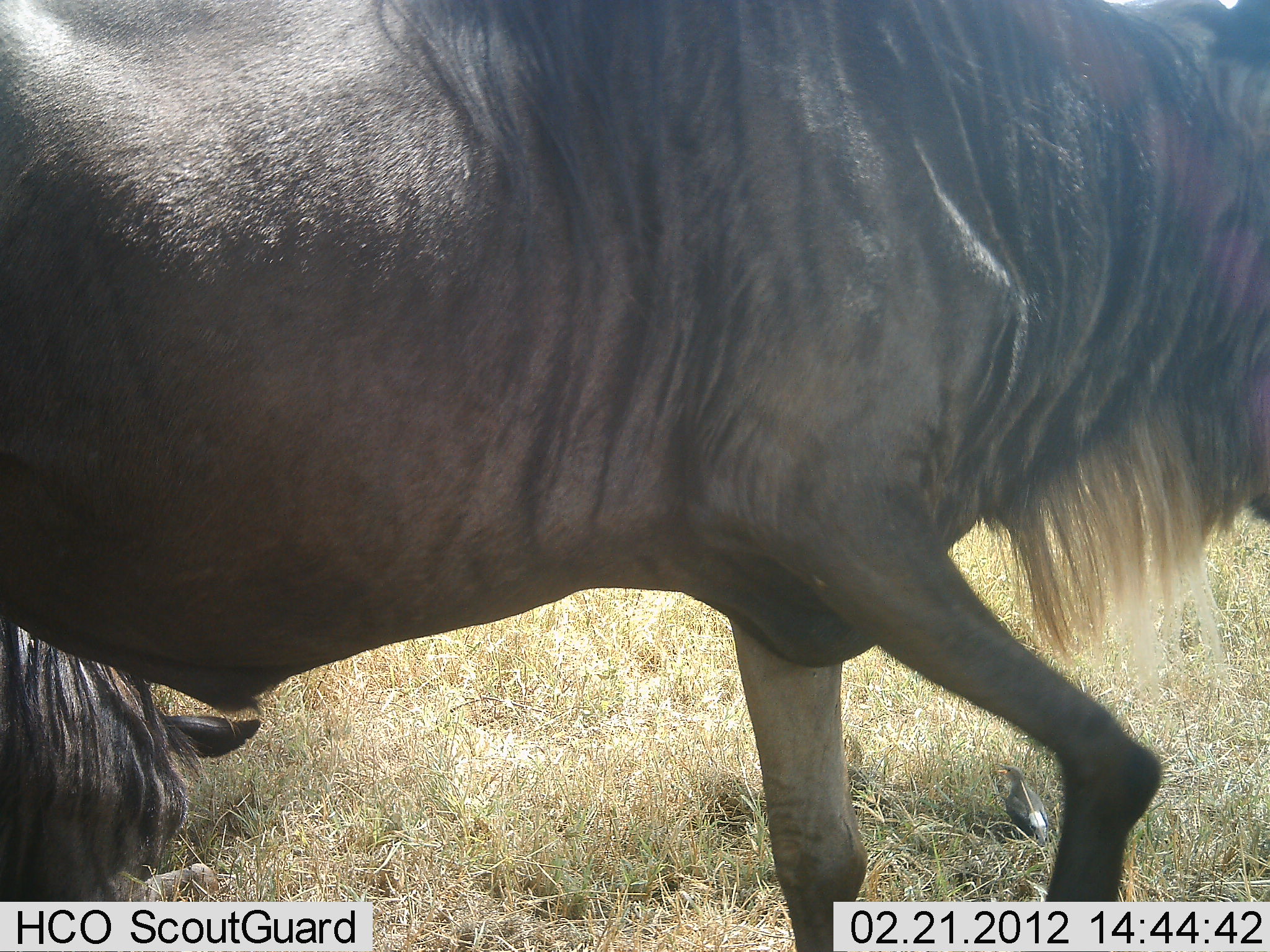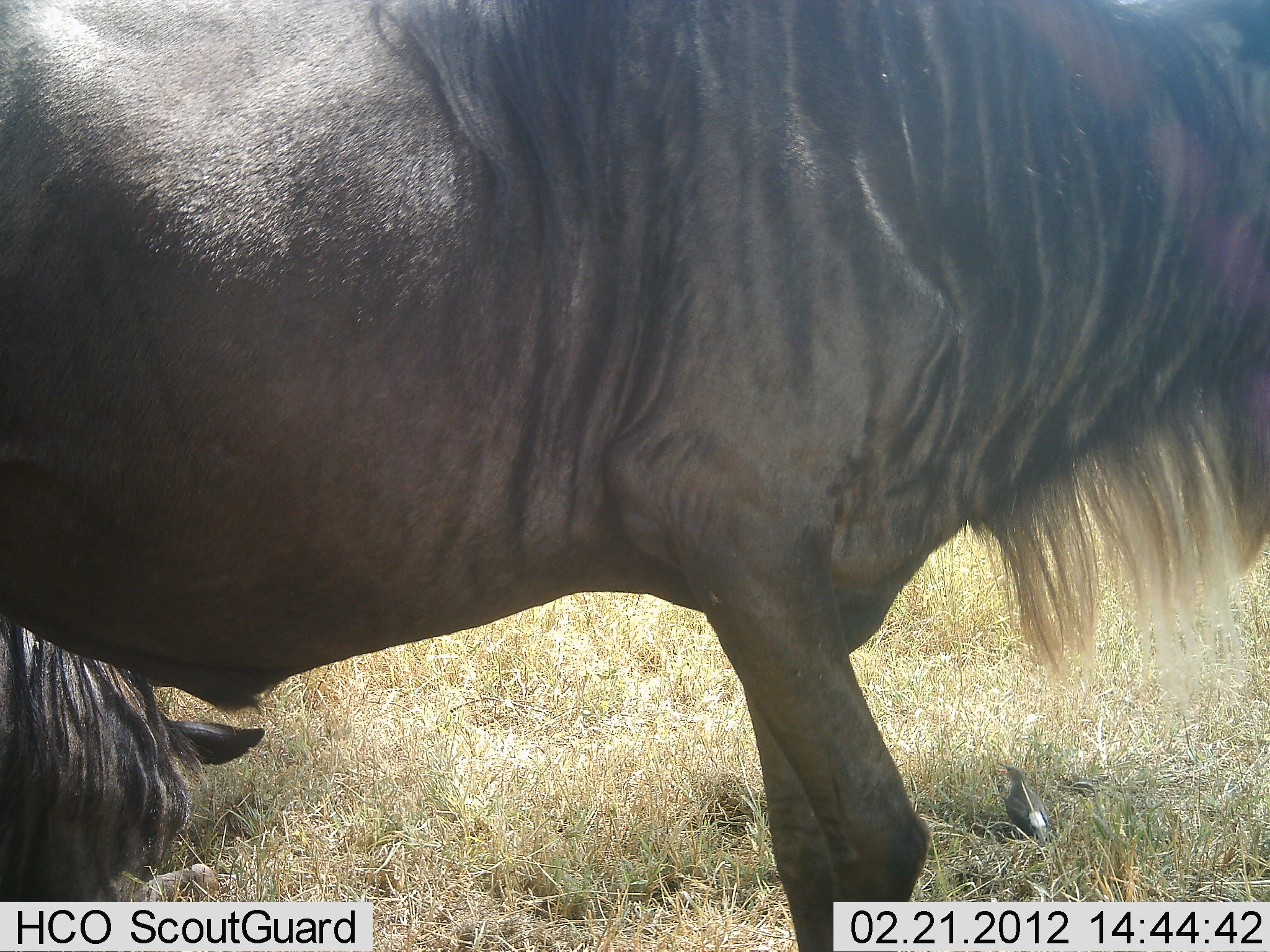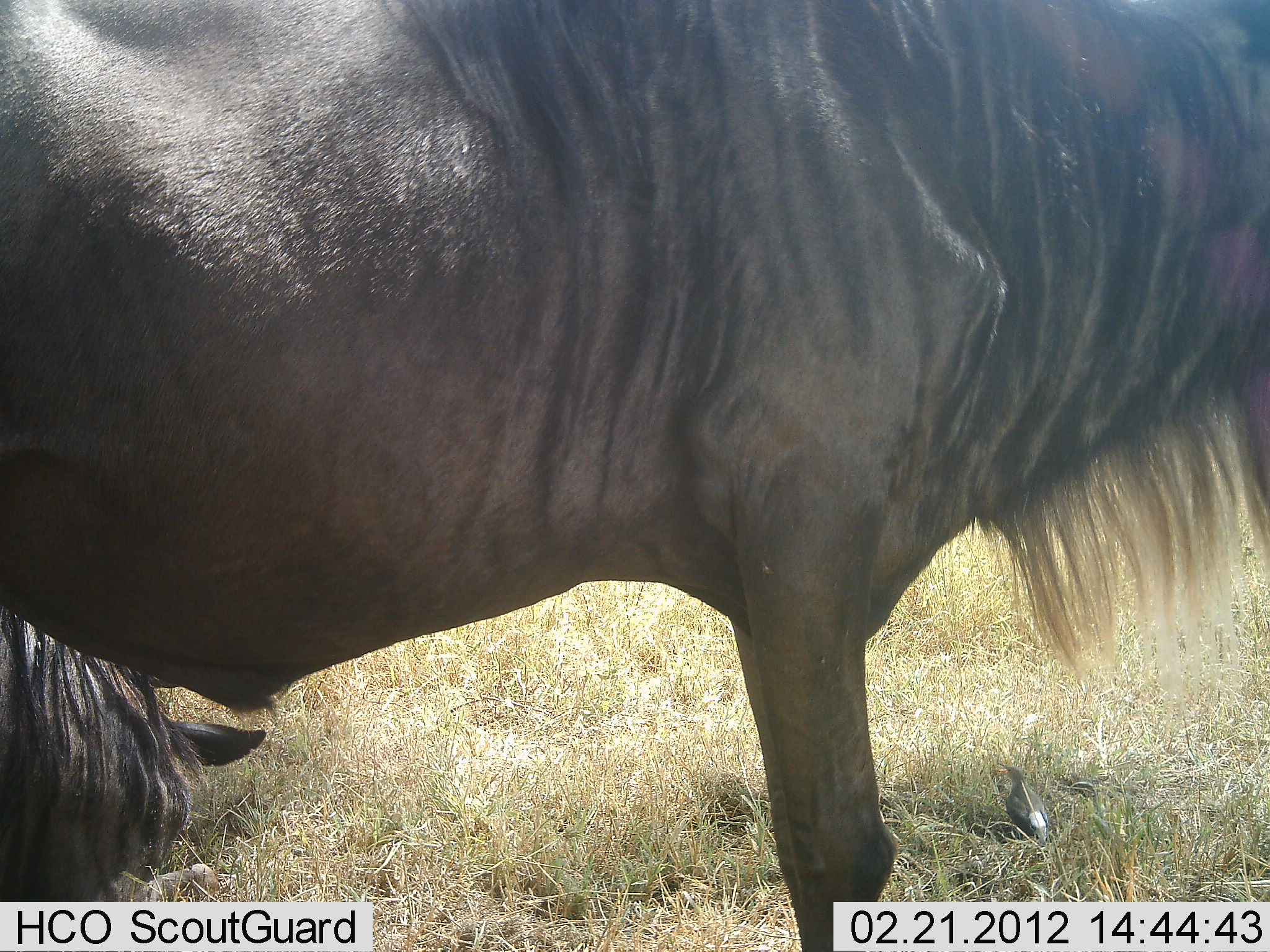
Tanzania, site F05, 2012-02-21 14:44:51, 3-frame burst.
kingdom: Animalia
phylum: Chordata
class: Mammalia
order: Artiodactyla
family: Bovidae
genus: Connochaetes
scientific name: Connochaetes taurinus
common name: blue wildebeest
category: wildebeest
Wildebeest (blue wildebeest) (Connochaetes taurinus), count 2. Behavior (volunteer vote fractions): standing 86%, resting 77%, moving 0%, interacting 0%. Young present (vote fraction): 5%. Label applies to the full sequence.